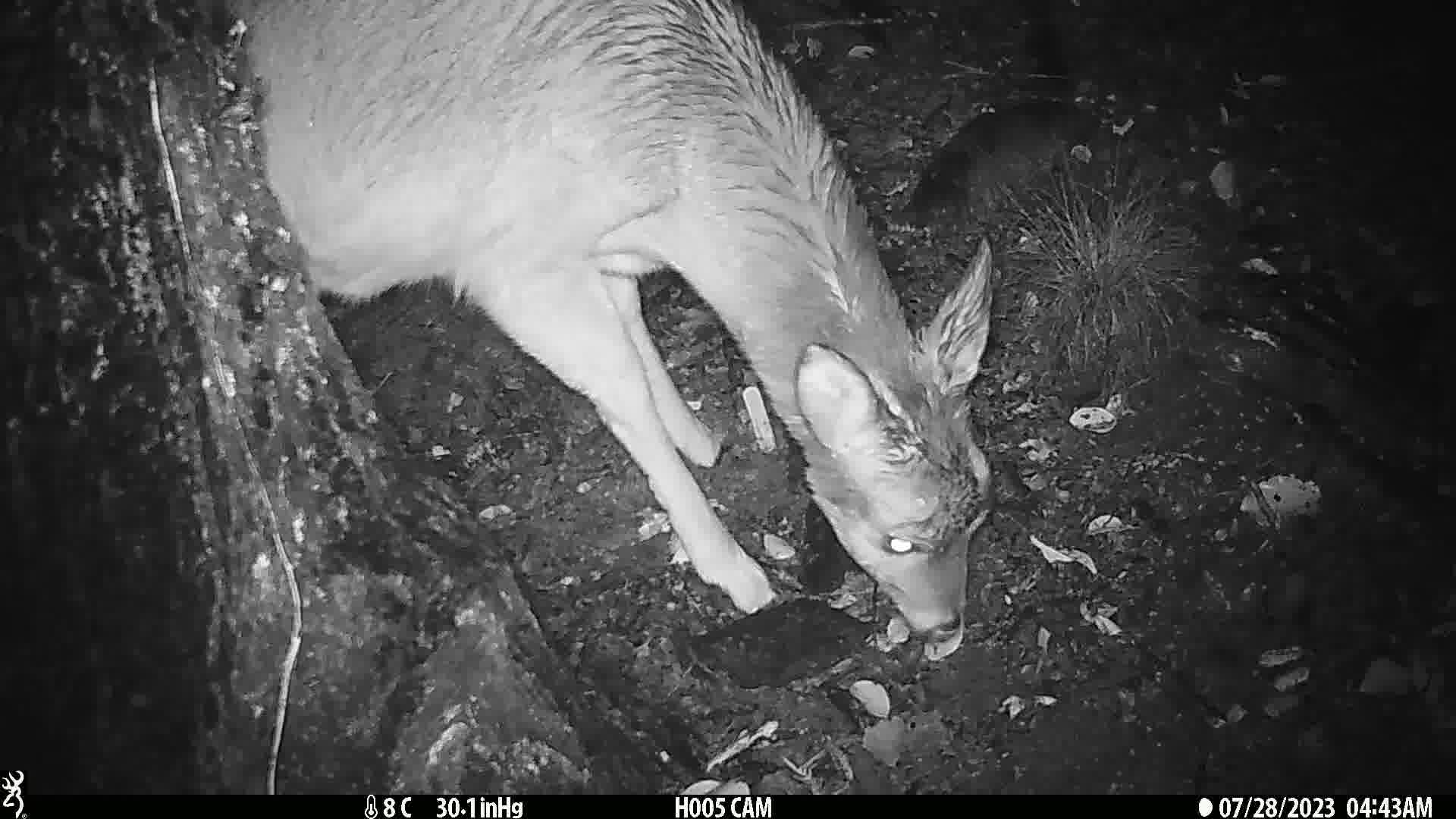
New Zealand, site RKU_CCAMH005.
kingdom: Animalia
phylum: Chordata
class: Mammalia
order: Artiodactyla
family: Cervidae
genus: Odocoileus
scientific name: Odocoileus virginianus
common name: white-tailed deer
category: white tailed deer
White tailed deer (white-tailed deer) (Odocoileus virginianus).